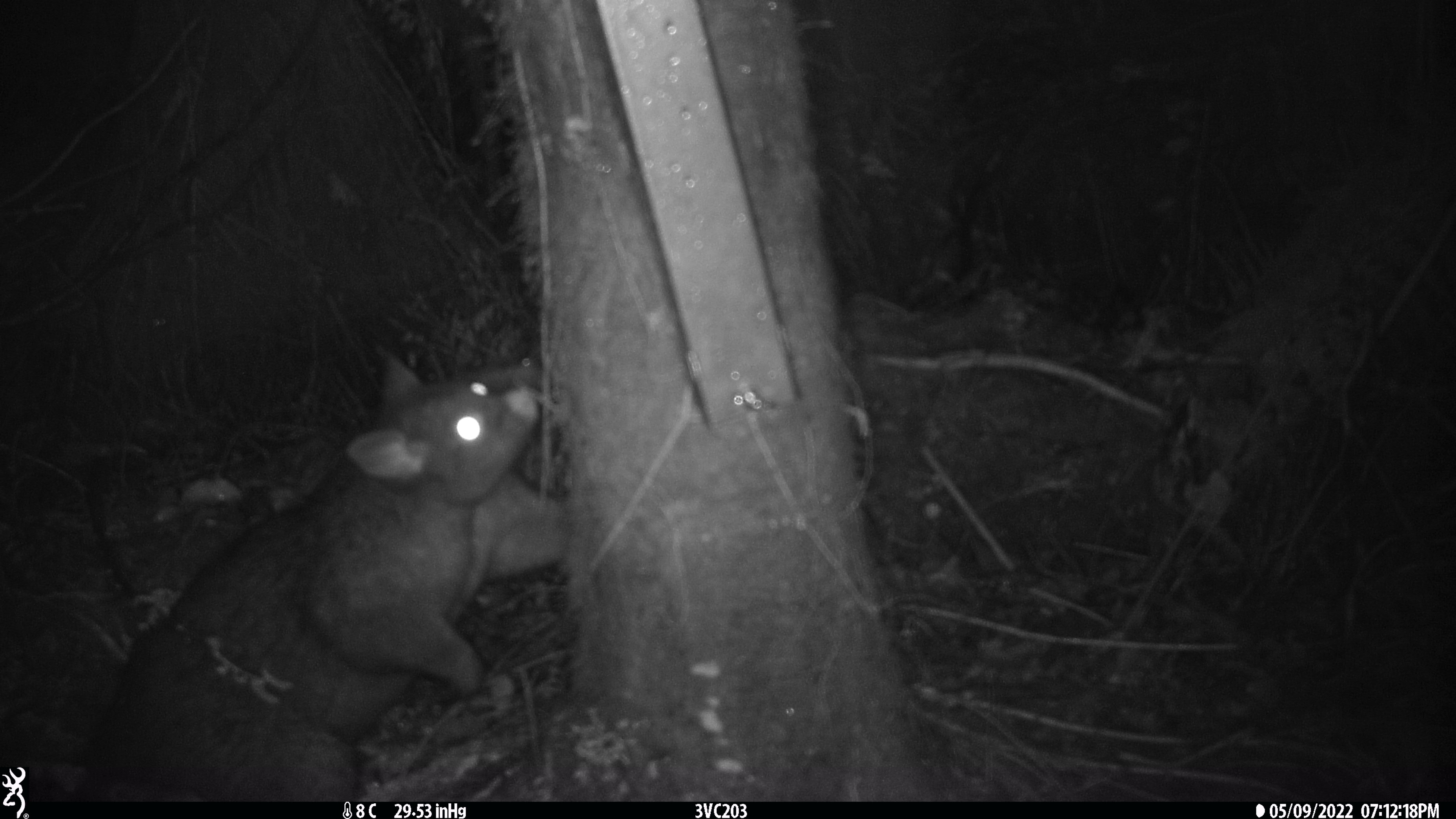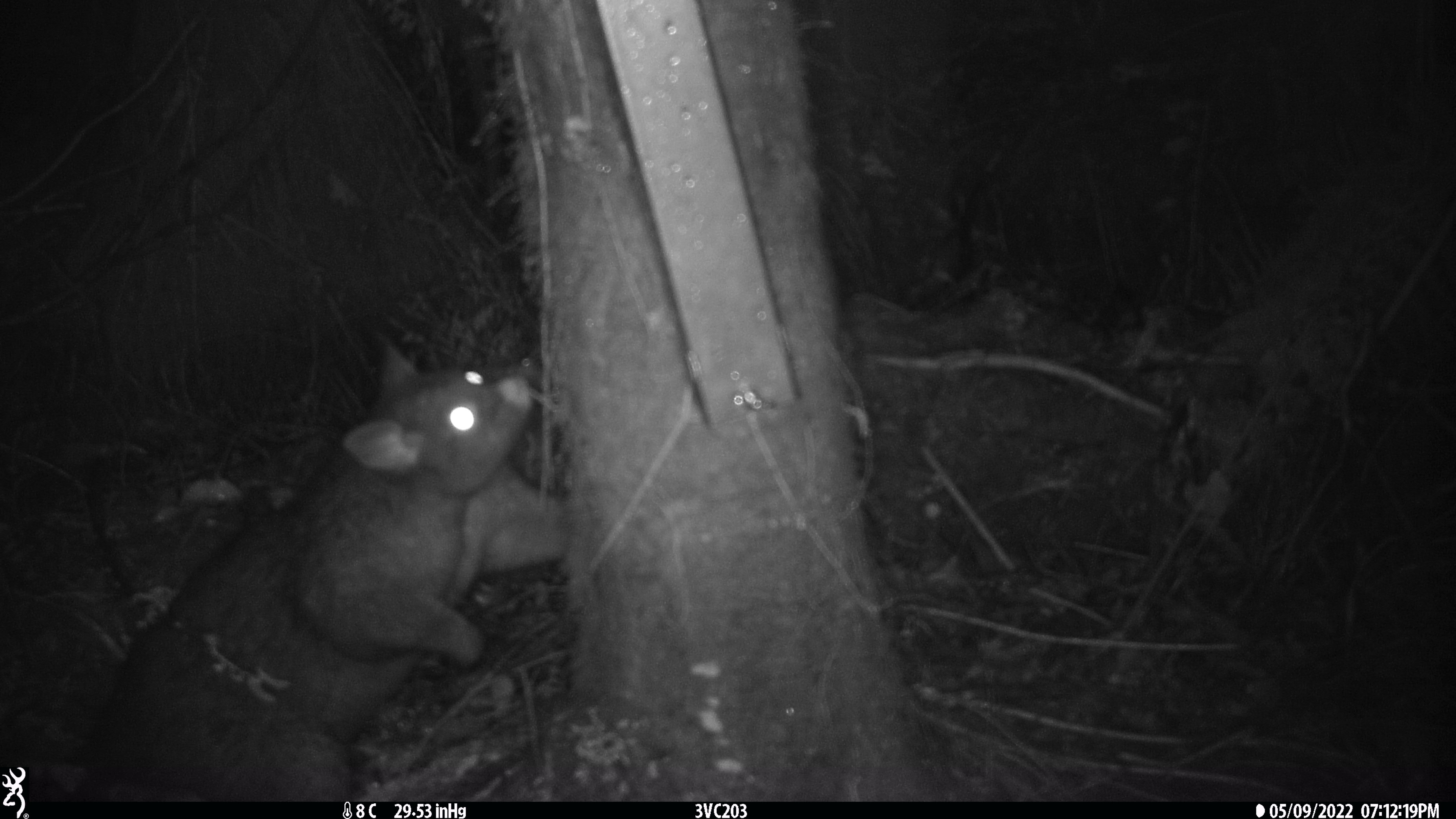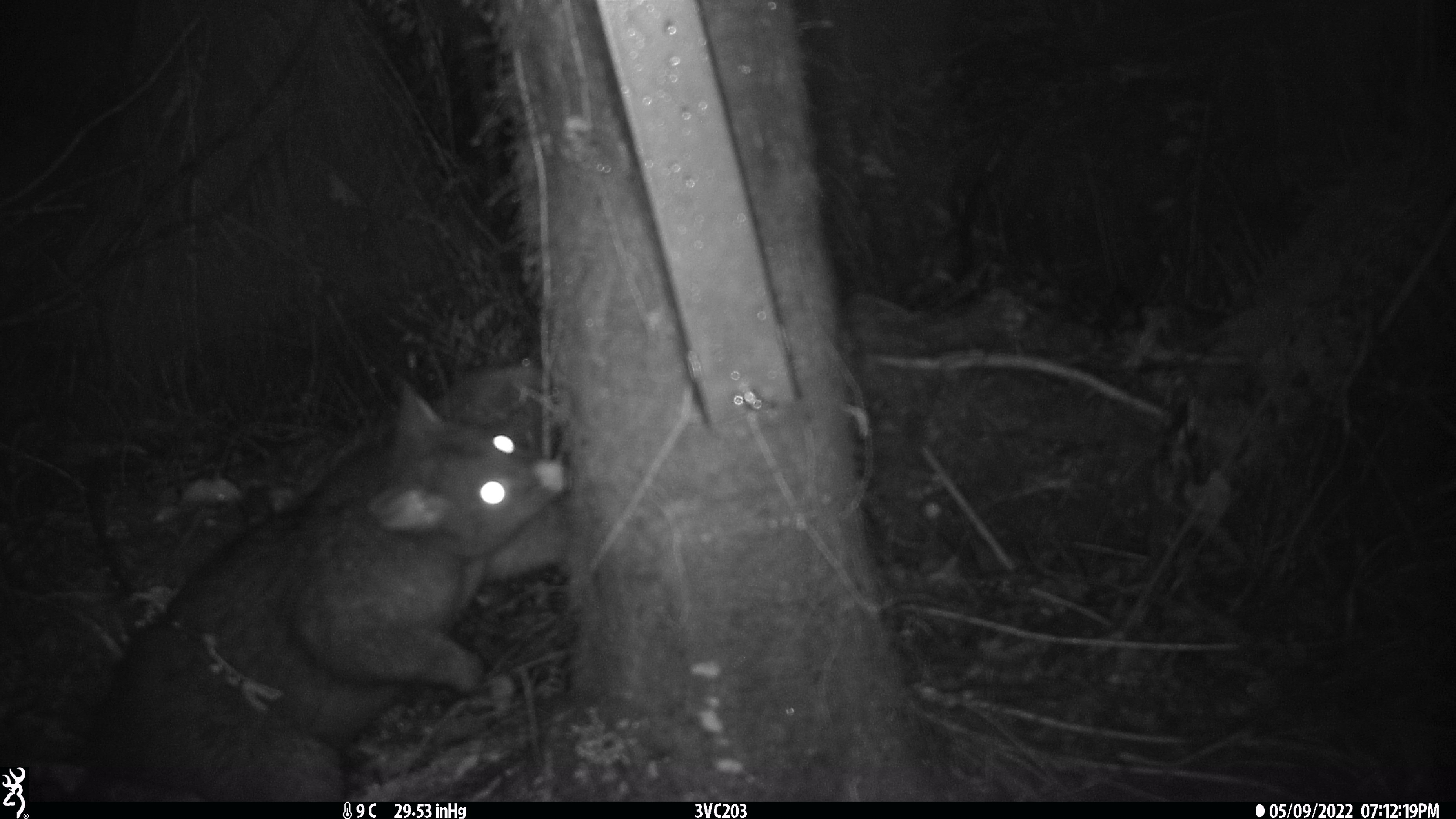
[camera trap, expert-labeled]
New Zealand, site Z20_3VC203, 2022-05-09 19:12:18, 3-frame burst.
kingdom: Animalia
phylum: Chordata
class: Mammalia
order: Diprotodontia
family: Phalangeridae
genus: Trichosurus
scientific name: Trichosurus vulpecula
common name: common brushtail possum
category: possum